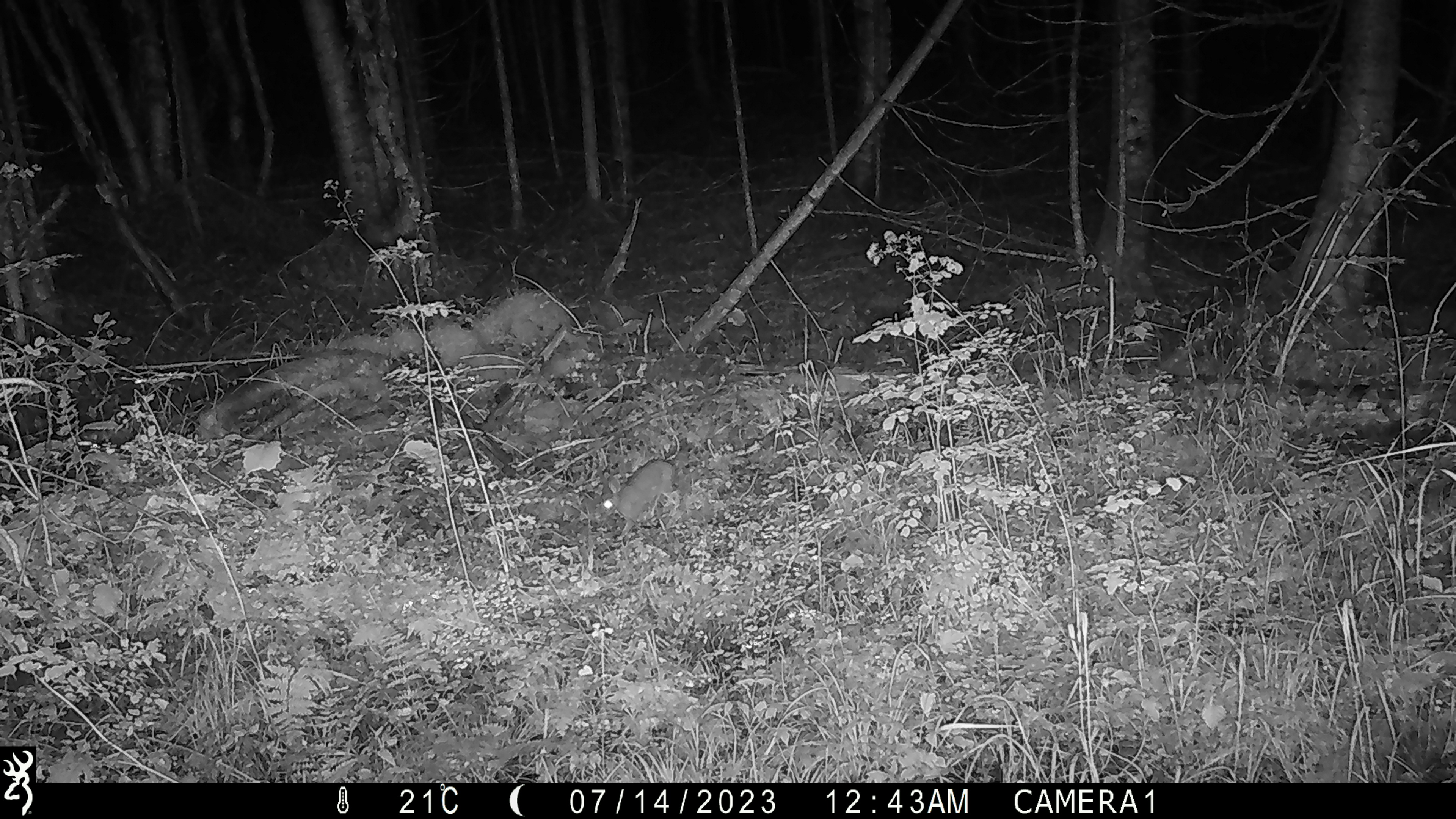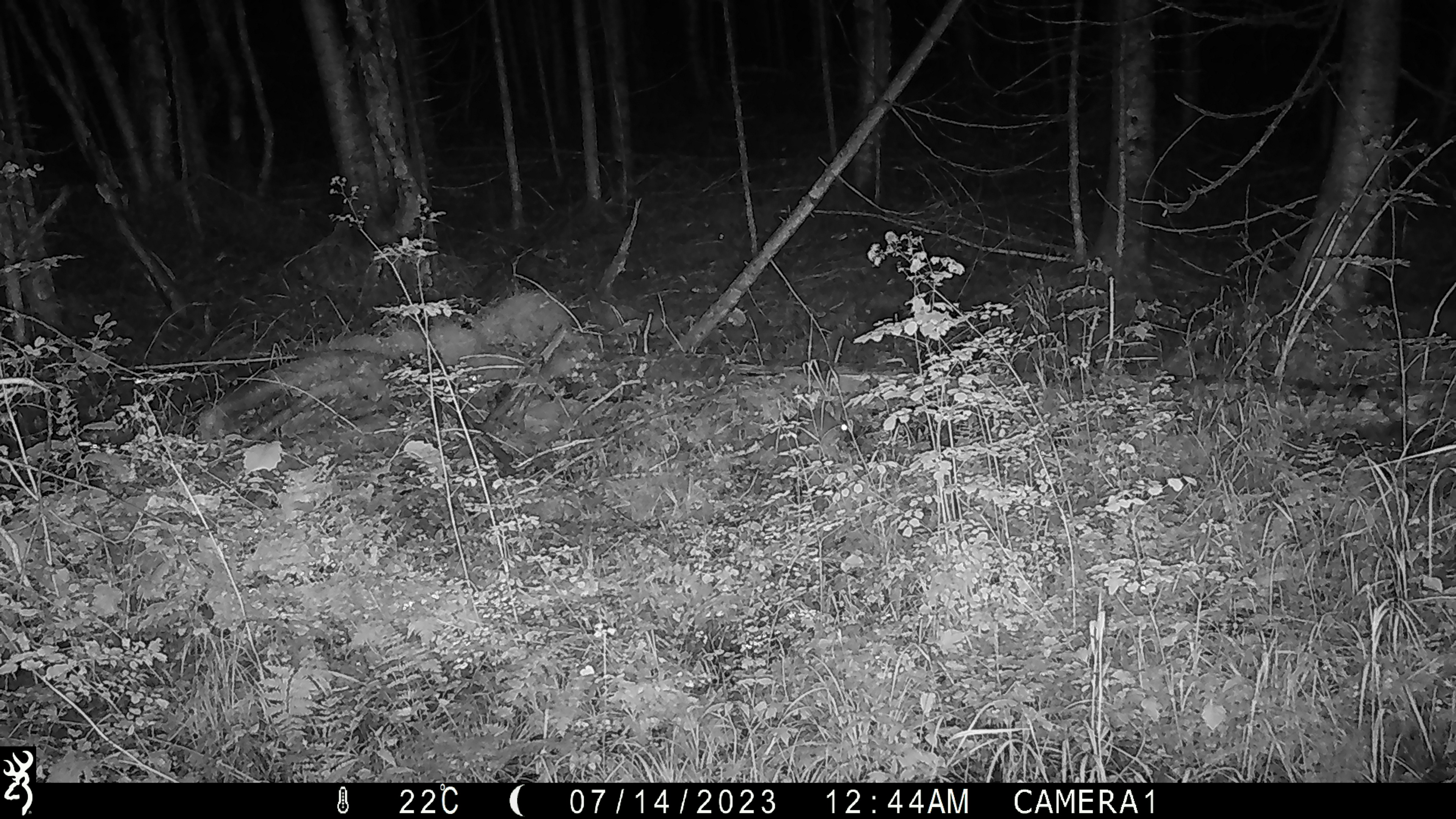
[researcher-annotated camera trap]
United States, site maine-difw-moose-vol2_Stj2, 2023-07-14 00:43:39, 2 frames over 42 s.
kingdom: Animalia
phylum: Chordata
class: Mammalia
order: Lagomorpha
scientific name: Lagomorpha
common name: rabbit or hare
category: rabbit or hare sp.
Rabbit or hare sp. (rabbit or hare) (Lagomorpha).